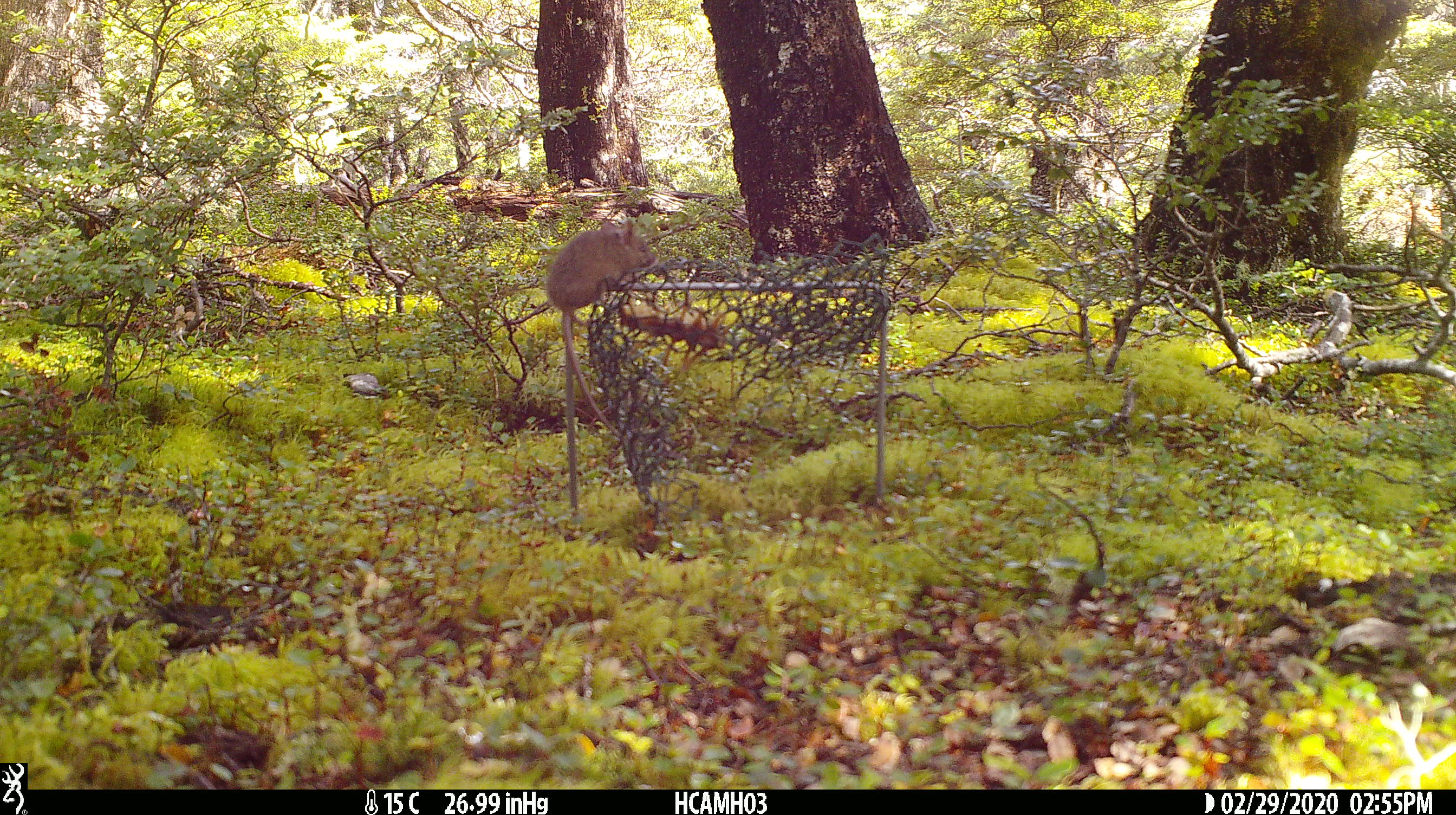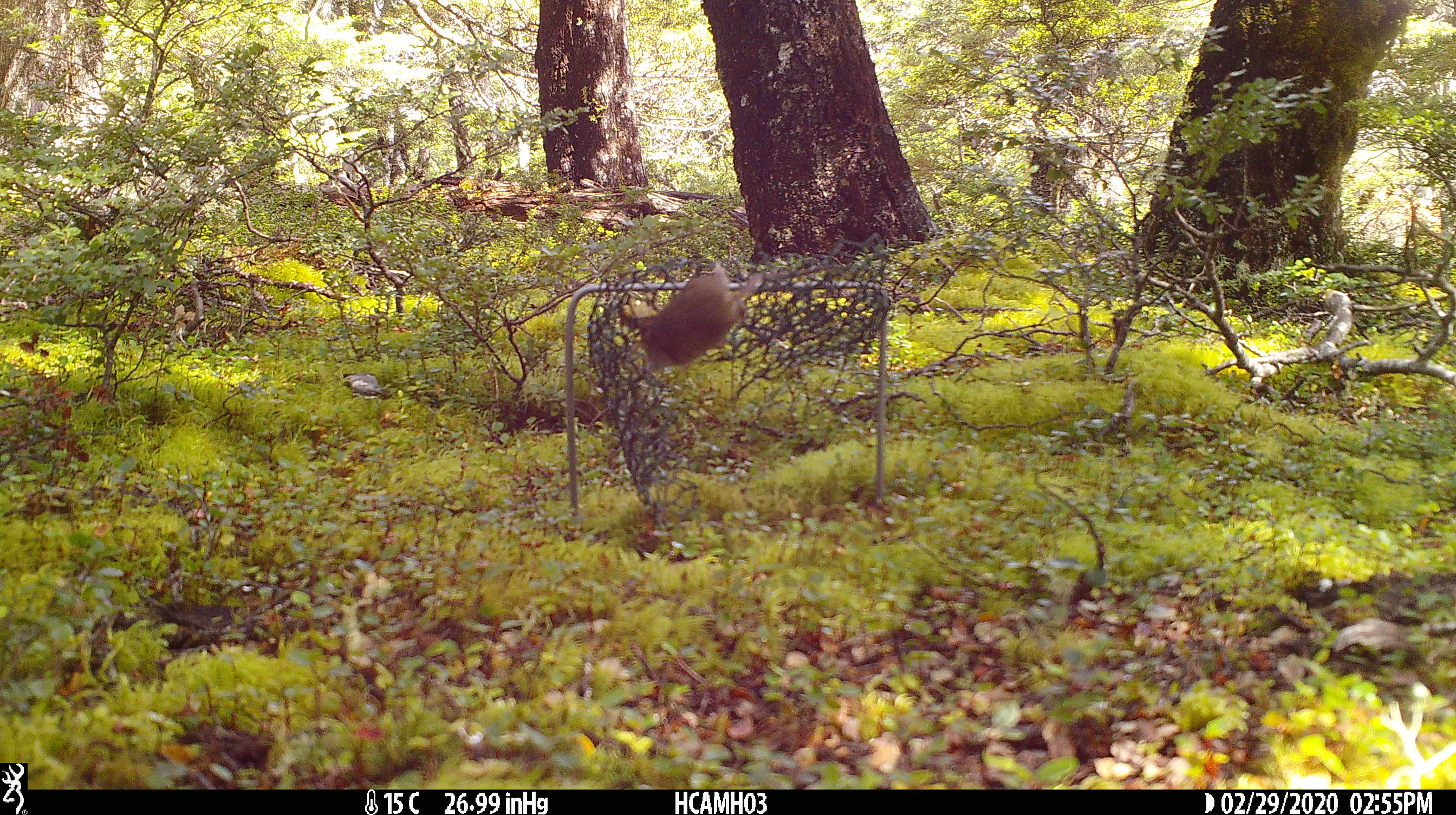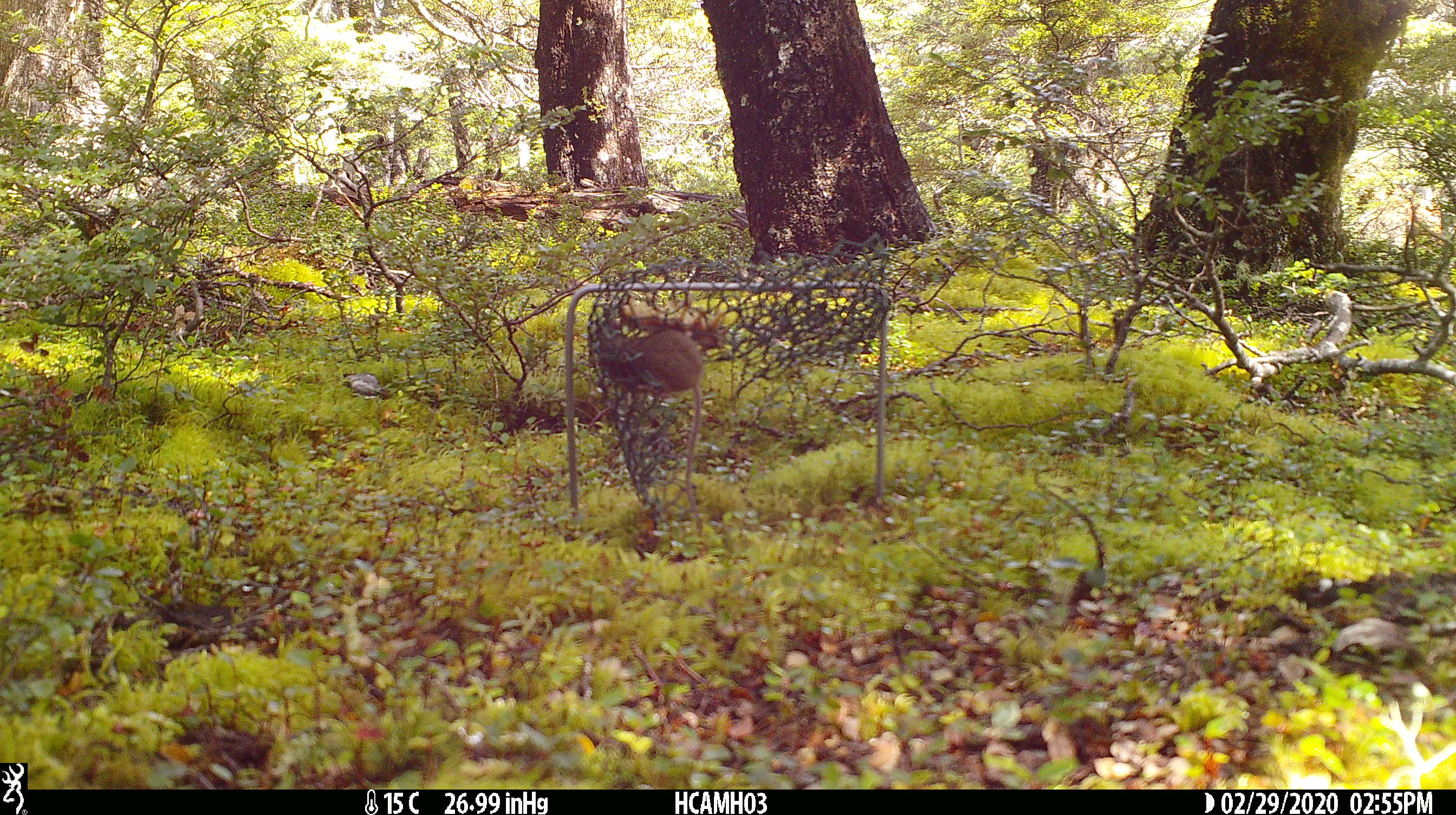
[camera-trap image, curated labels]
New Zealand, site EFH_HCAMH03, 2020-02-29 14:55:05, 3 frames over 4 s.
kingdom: Animalia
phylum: Chordata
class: Mammalia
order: Rodentia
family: Muridae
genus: Mus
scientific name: Mus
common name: mouse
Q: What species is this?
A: Mouse (Mus).